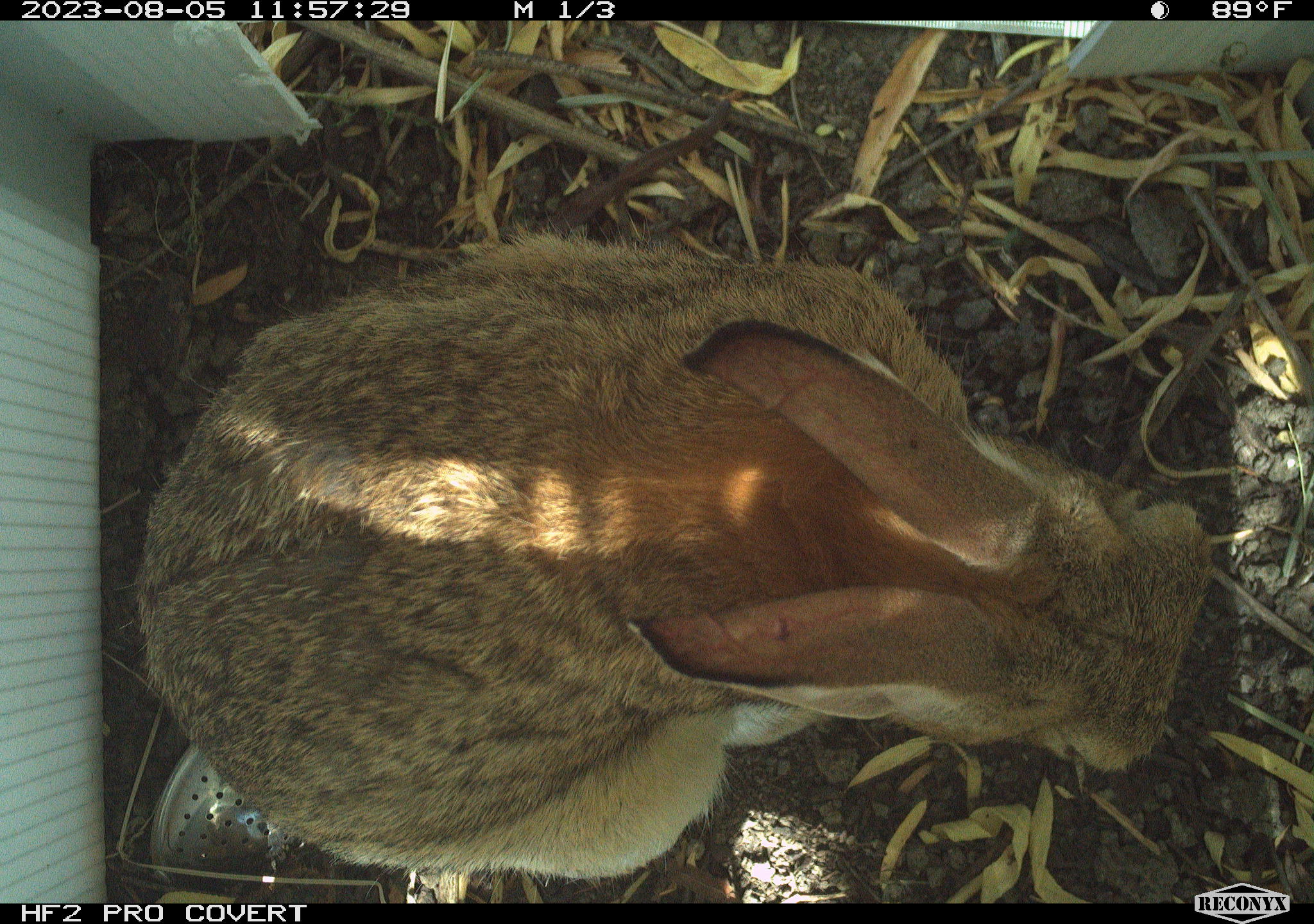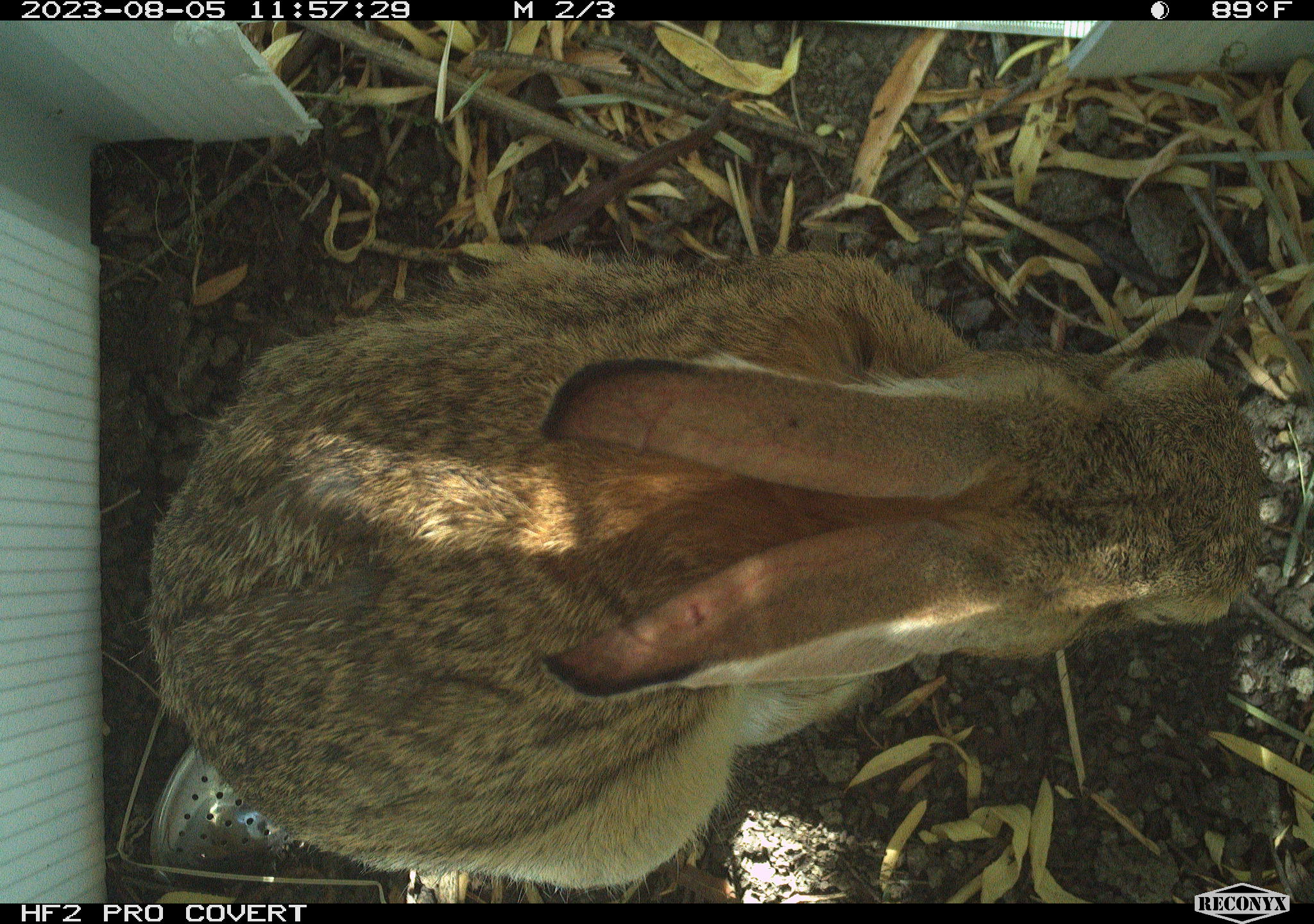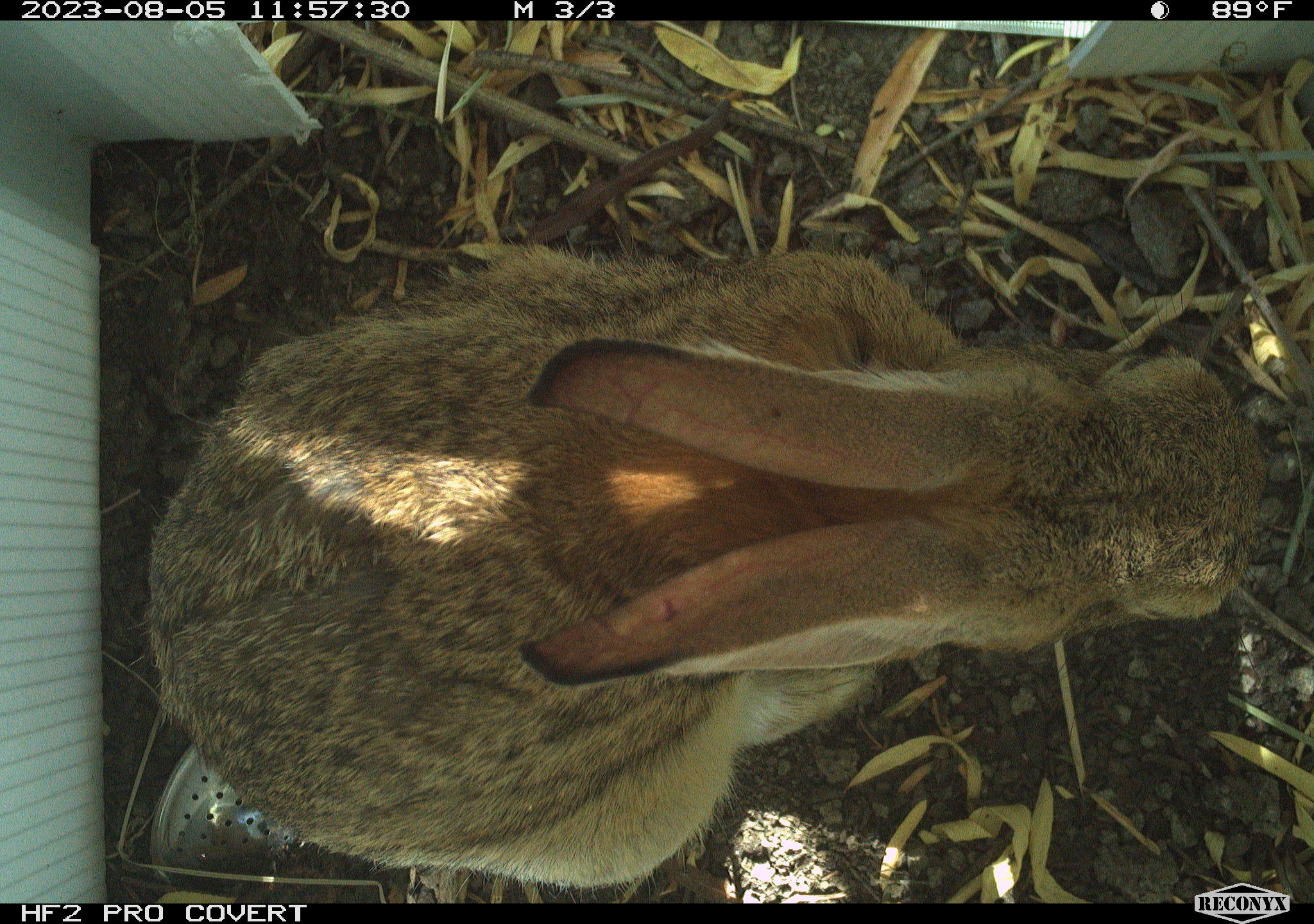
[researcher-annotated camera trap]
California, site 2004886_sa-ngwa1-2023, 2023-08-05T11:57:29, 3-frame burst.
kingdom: Animalia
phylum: Chordata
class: Mammalia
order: Lagomorpha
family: Leporidae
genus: Sylvilagus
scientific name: Sylvilagus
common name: cottontail rabbits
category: sylvilagus species